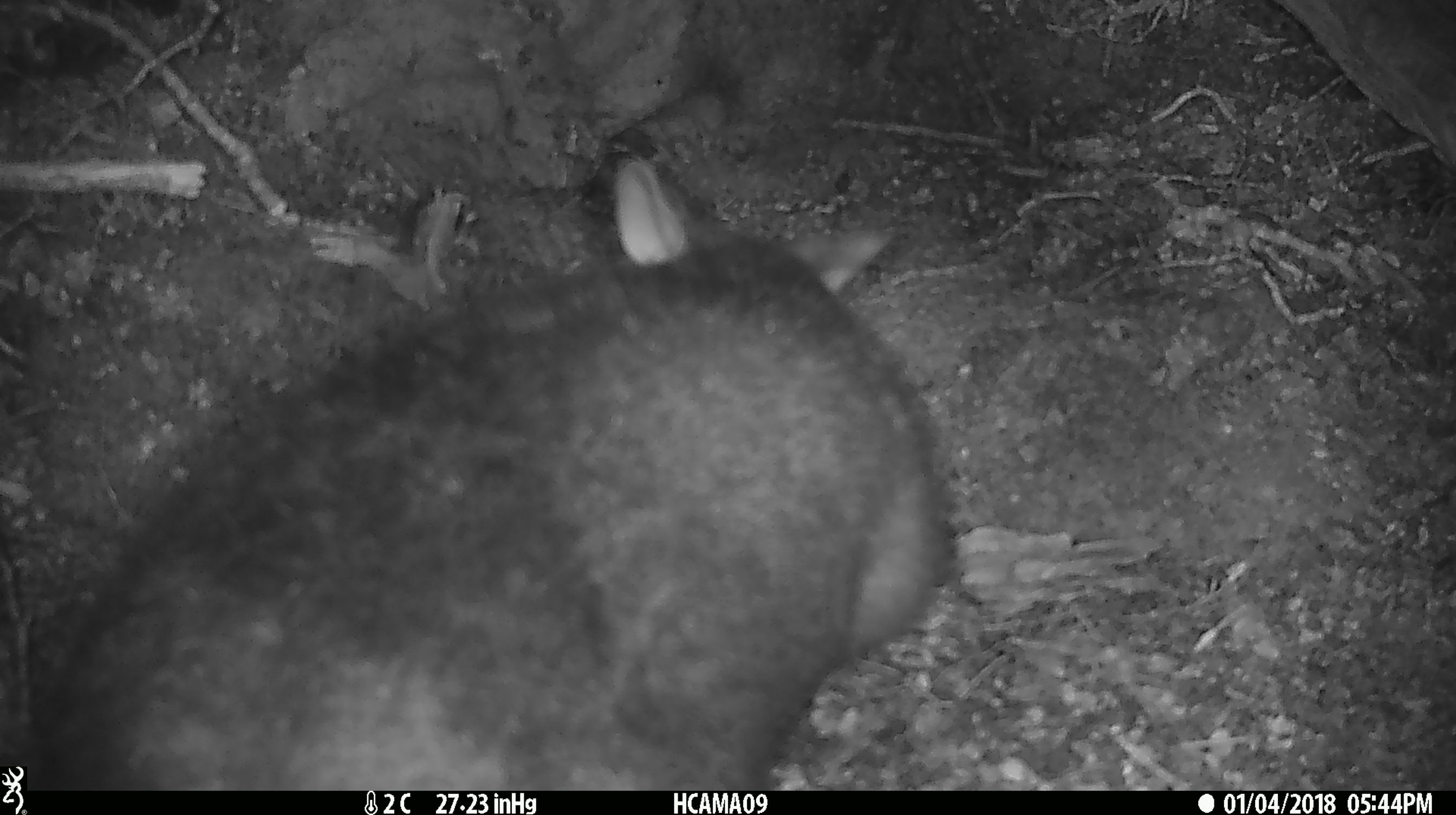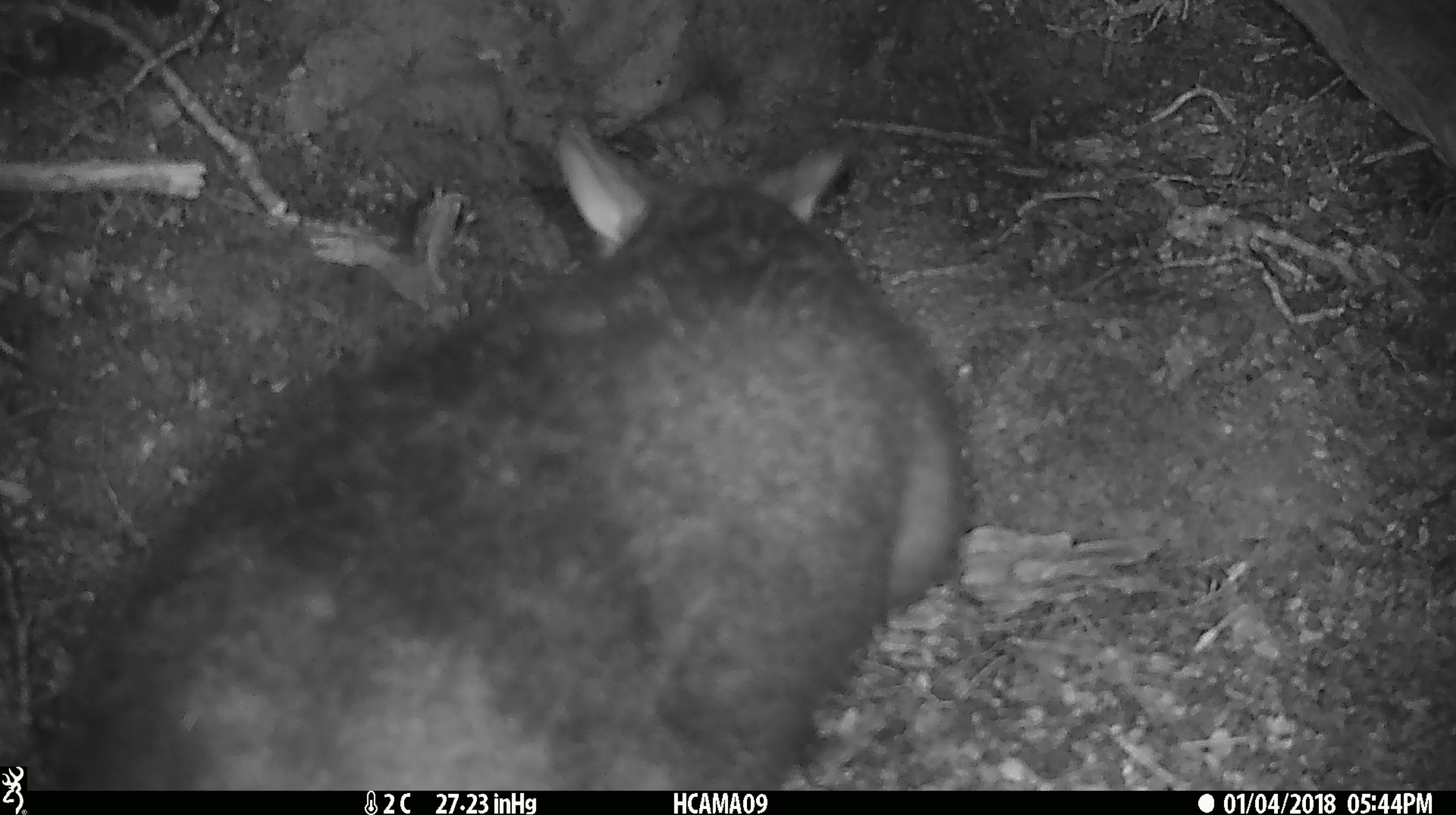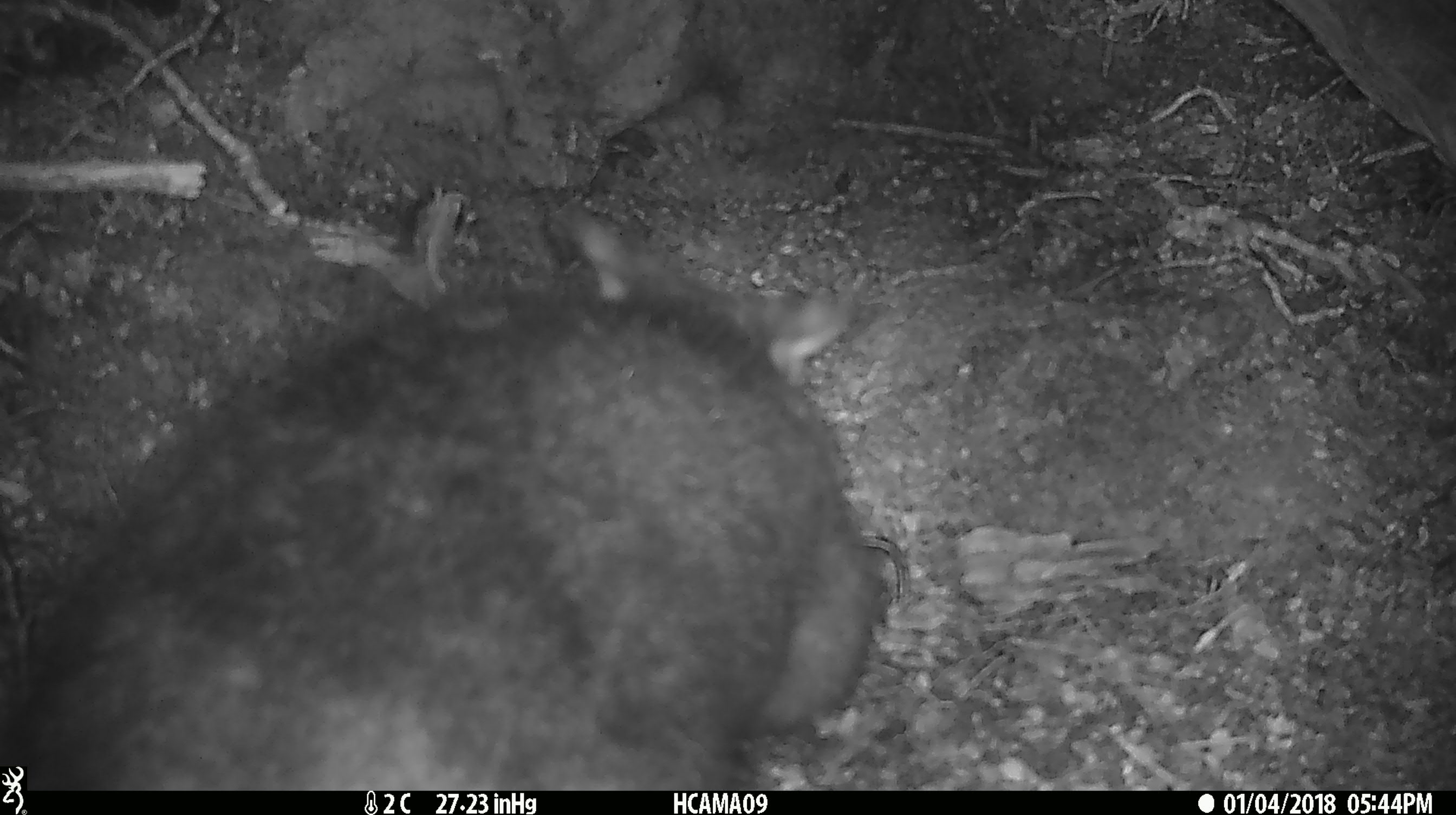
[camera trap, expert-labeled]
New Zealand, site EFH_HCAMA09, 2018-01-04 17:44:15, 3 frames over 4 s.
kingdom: Animalia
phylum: Chordata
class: Mammalia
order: Diprotodontia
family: Phalangeridae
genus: Trichosurus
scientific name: Trichosurus vulpecula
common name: common brushtail possum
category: possum